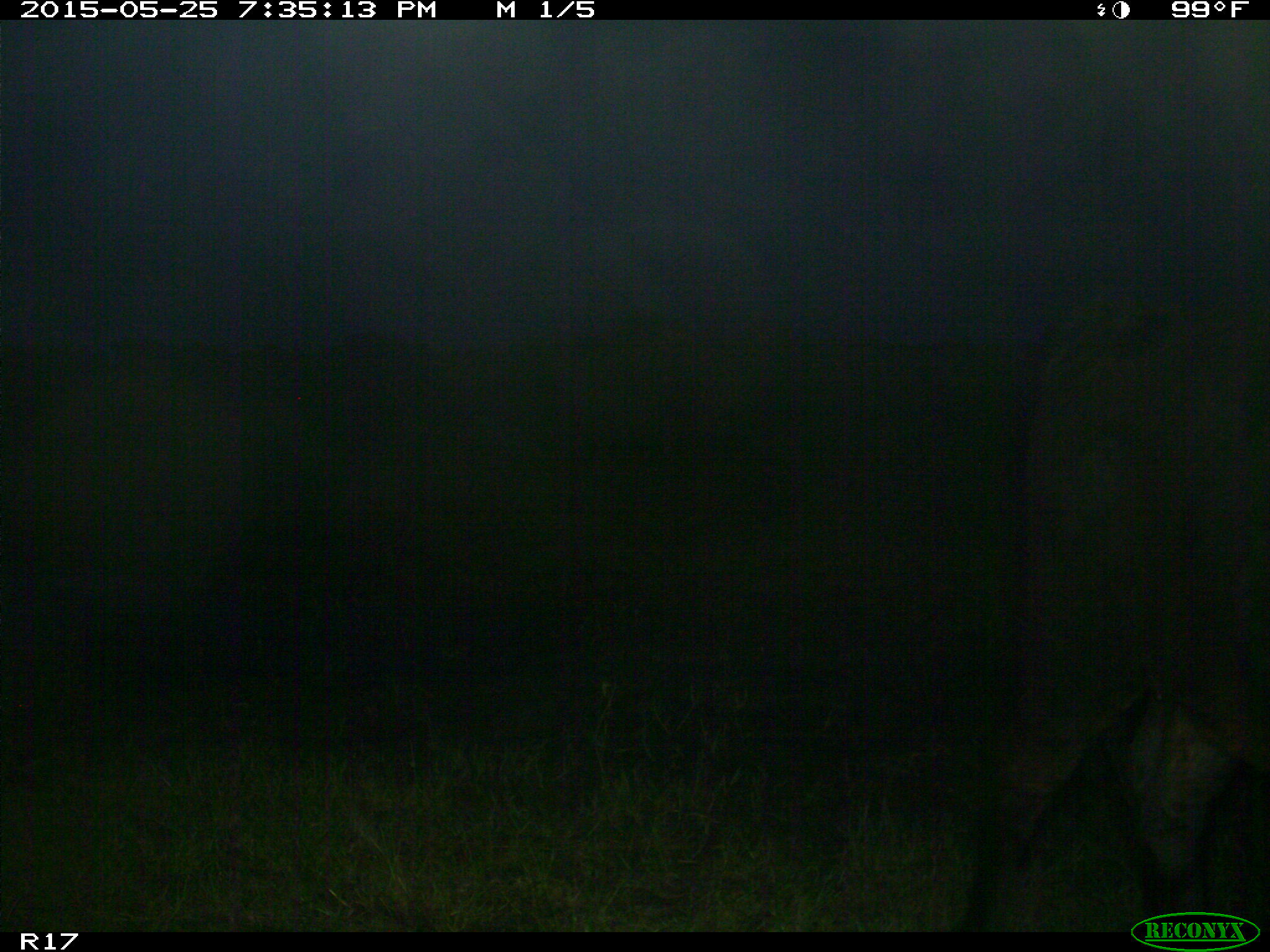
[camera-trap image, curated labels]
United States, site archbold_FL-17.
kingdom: Animalia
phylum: Chordata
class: Mammalia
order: Artiodactyla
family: Bovidae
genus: Bos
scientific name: Bos taurus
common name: domestic cow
Bos taurus (domestic cow).